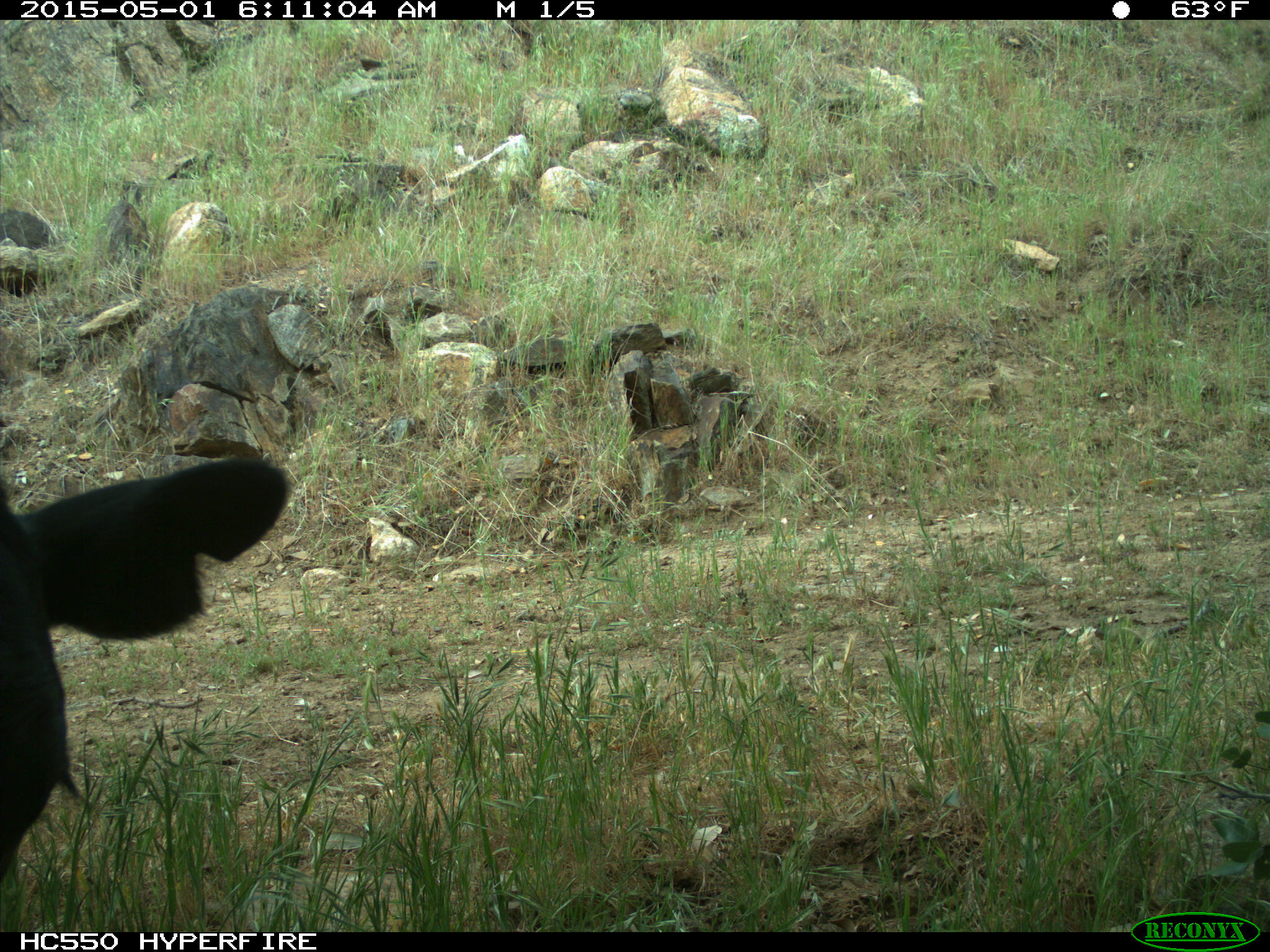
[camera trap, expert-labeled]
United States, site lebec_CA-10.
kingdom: Animalia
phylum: Chordata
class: Mammalia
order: Artiodactyla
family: Bovidae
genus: Bos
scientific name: Bos taurus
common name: domestic cow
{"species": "Bos taurus (domestic cow)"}